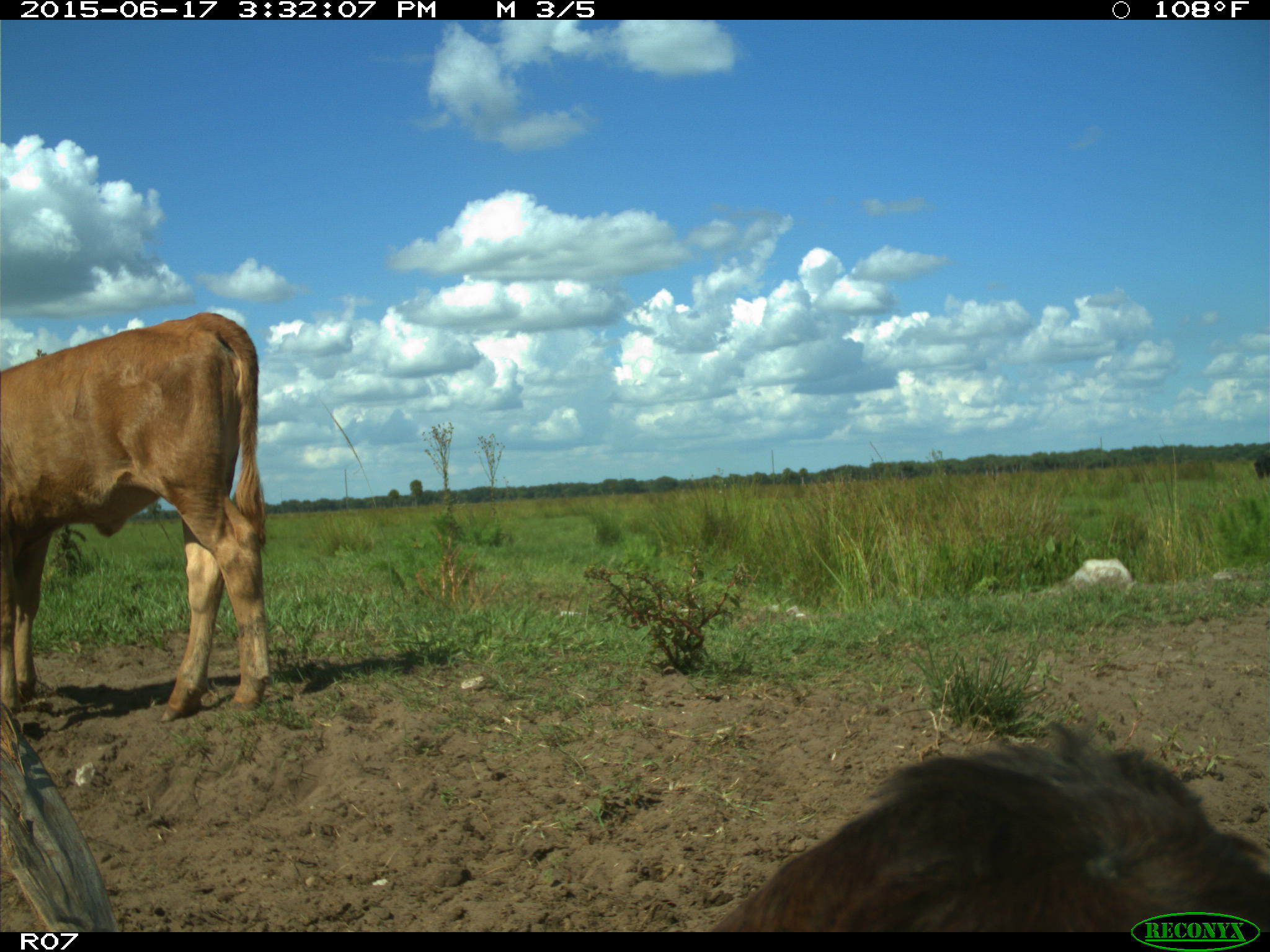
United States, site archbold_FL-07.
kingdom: Animalia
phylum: Chordata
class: Mammalia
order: Artiodactyla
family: Bovidae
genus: Bos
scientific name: Bos taurus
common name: domestic cow